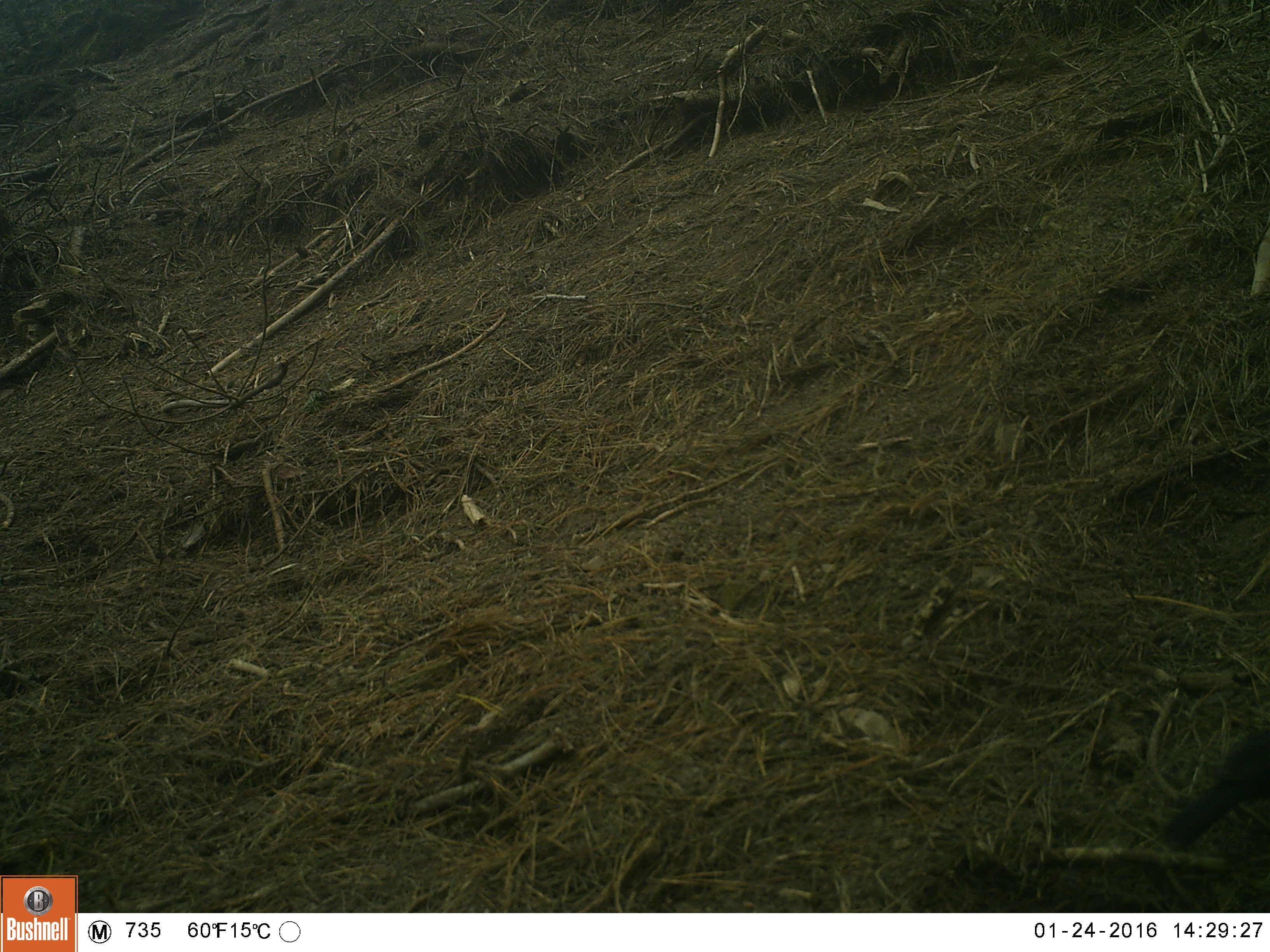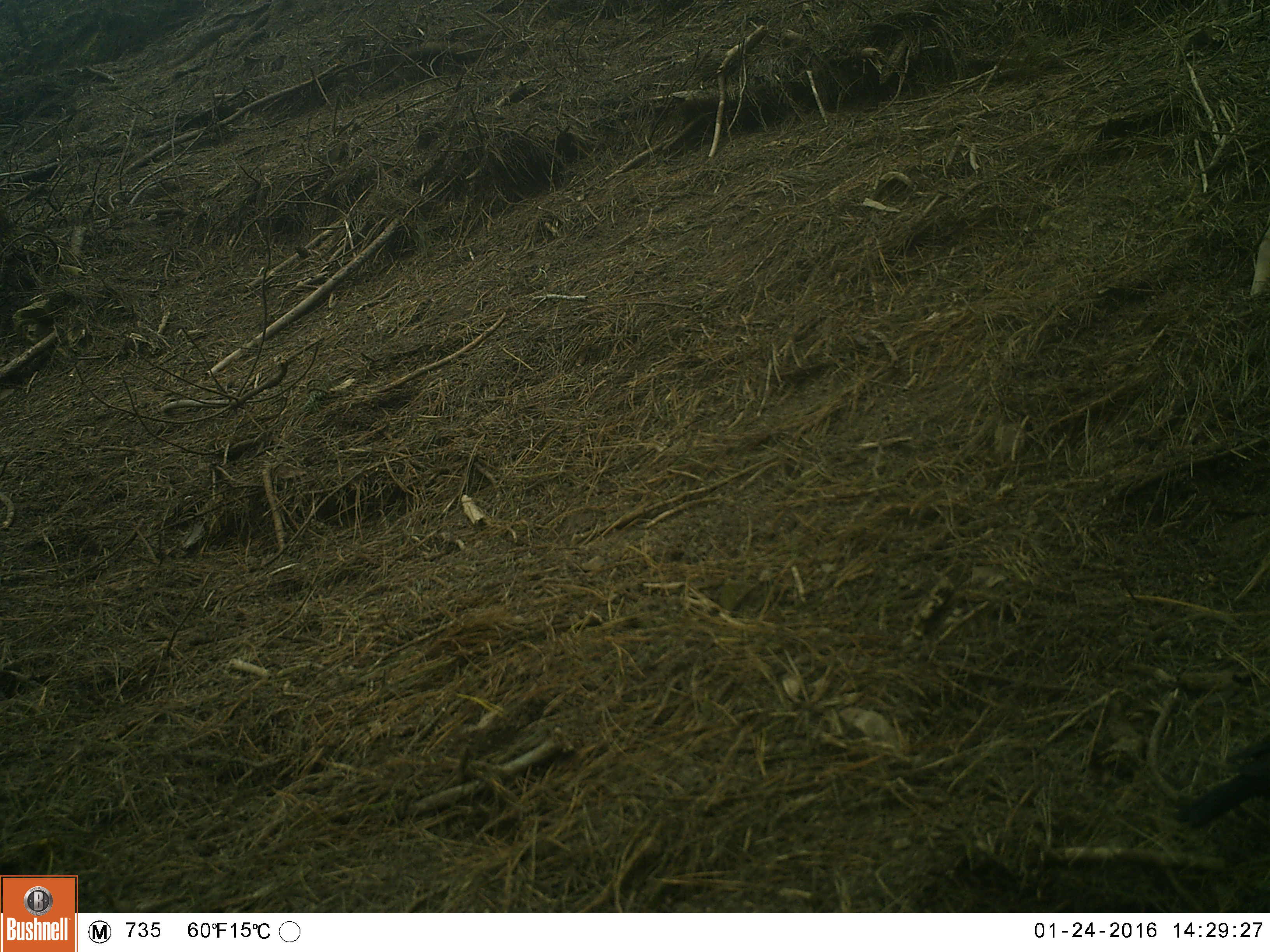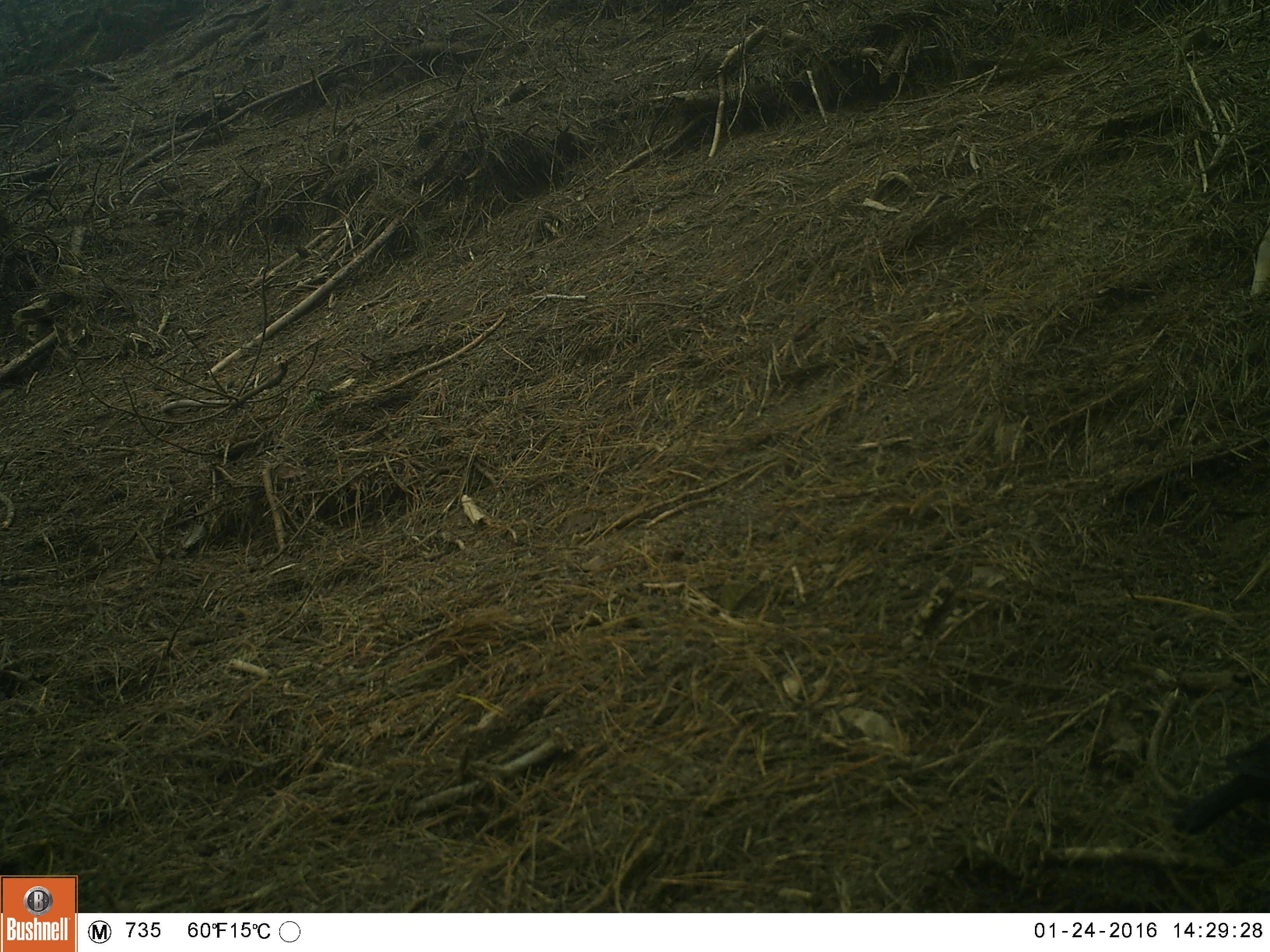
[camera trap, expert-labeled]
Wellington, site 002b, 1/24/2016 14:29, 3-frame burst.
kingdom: Animalia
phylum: Chordata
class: Aves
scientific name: Aves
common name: bird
Bird (Aves).